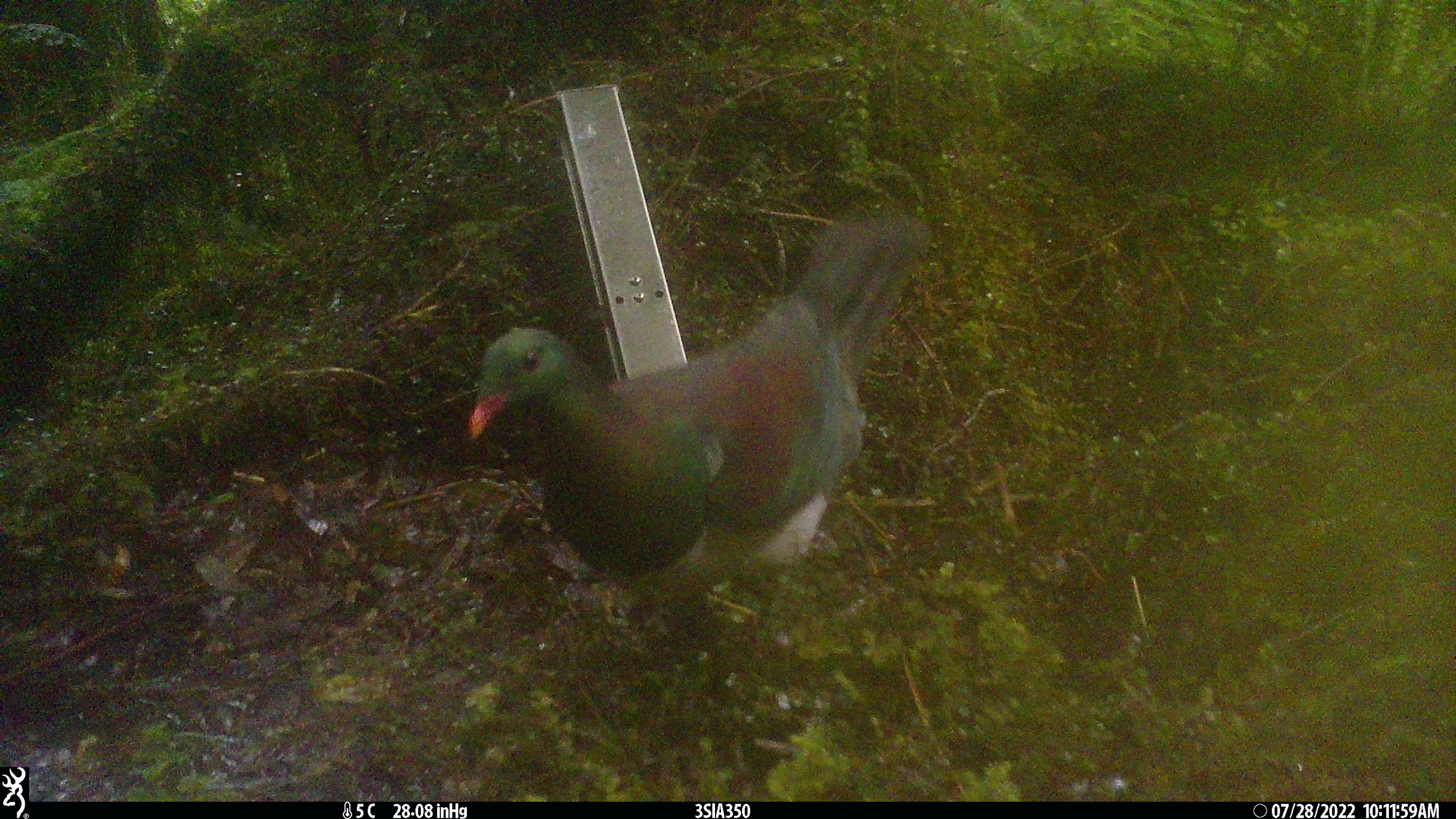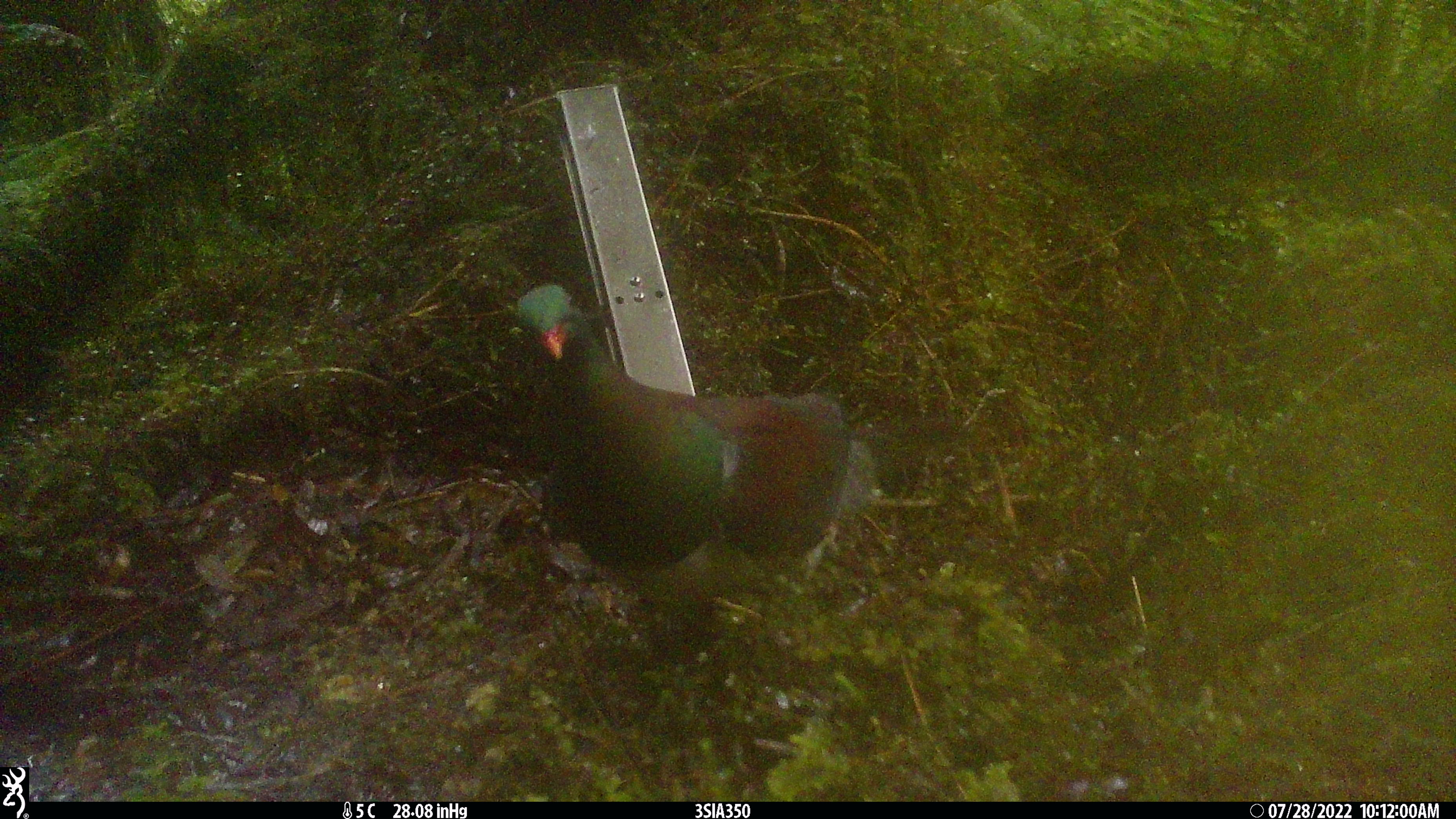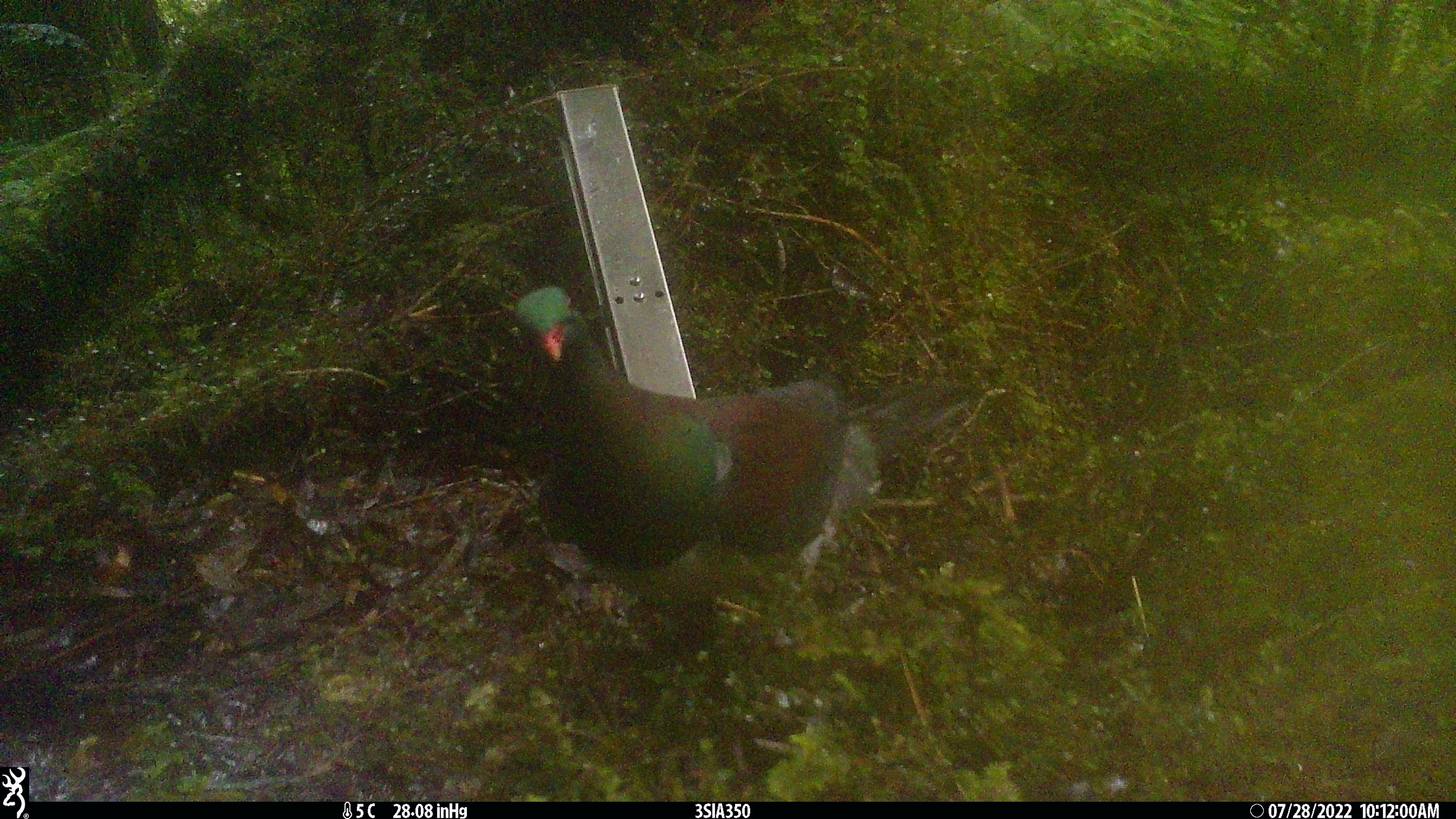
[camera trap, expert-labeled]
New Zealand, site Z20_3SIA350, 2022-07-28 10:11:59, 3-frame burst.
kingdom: Animalia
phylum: Chordata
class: Aves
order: Columbiformes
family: Columbidae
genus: Hemiphaga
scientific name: Hemiphaga novaeseelandiae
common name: new zealand pigeon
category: kereru